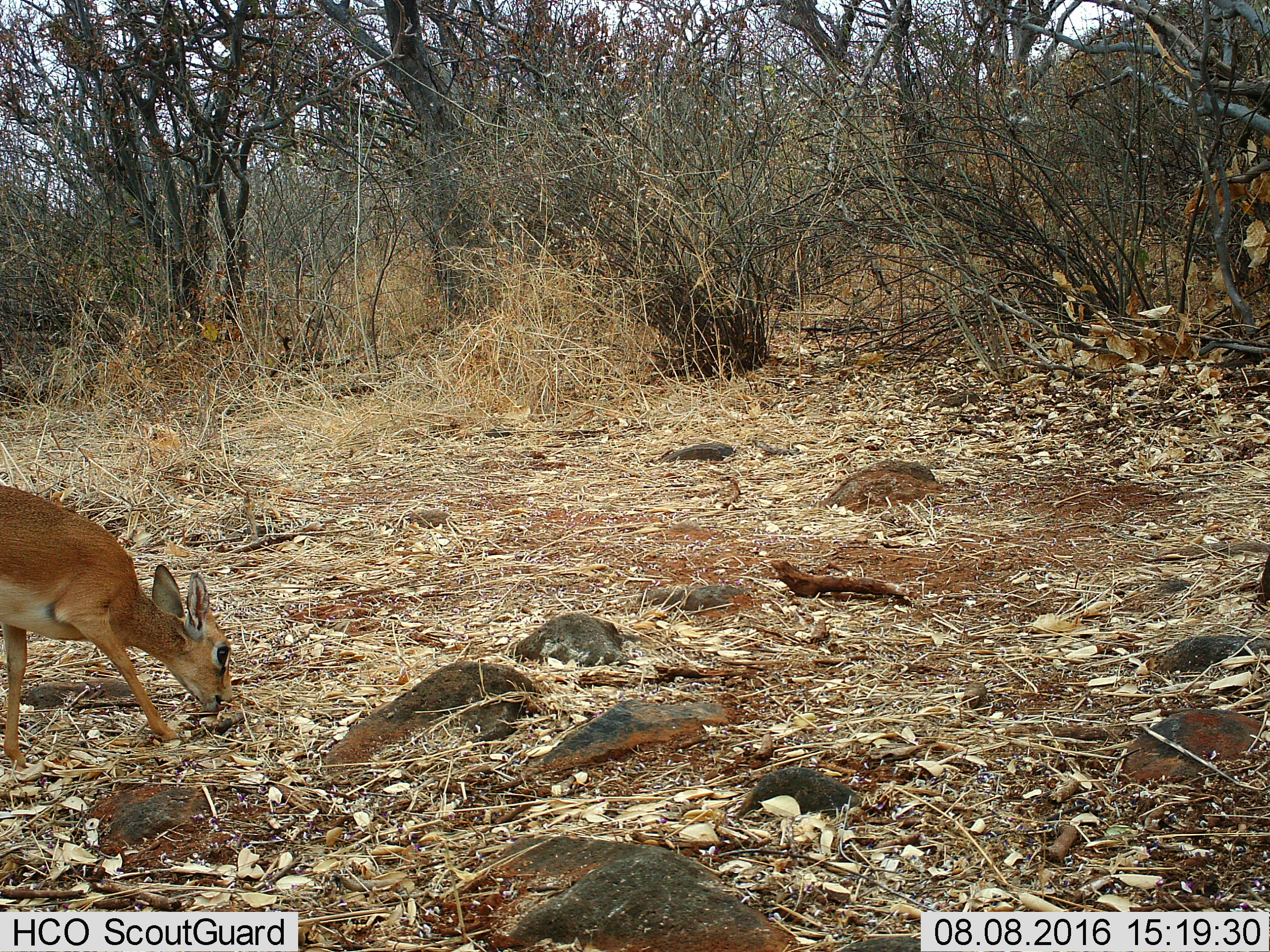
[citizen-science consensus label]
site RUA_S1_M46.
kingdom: Animalia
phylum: Chordata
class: Mammalia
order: Artiodactyla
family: Bovidae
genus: Madoqua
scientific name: Madoqua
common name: dik-dik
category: dikdik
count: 1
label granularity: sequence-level